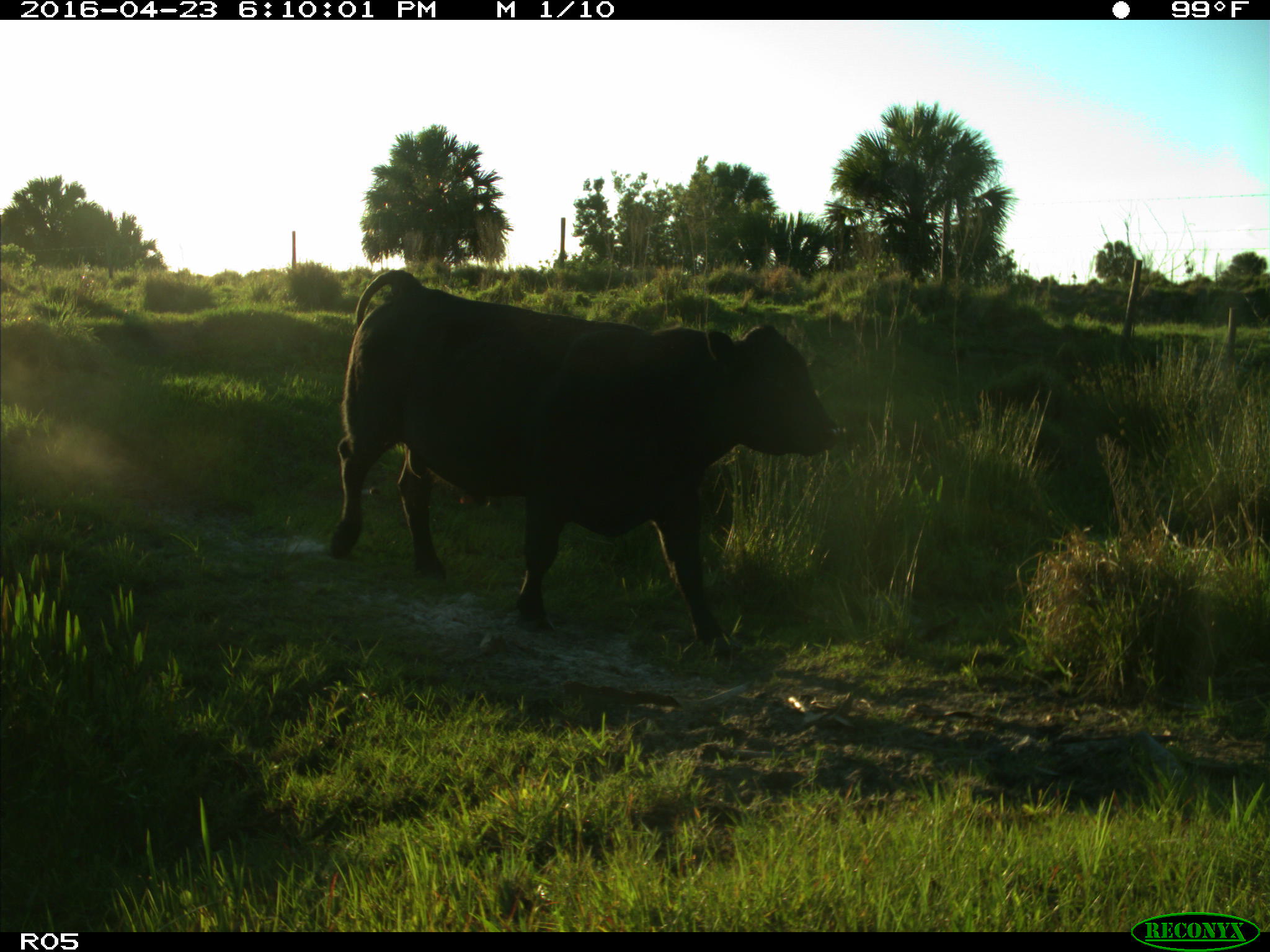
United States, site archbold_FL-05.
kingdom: Animalia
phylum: Chordata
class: Mammalia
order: Artiodactyla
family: Bovidae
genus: Bos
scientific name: Bos taurus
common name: domestic cow